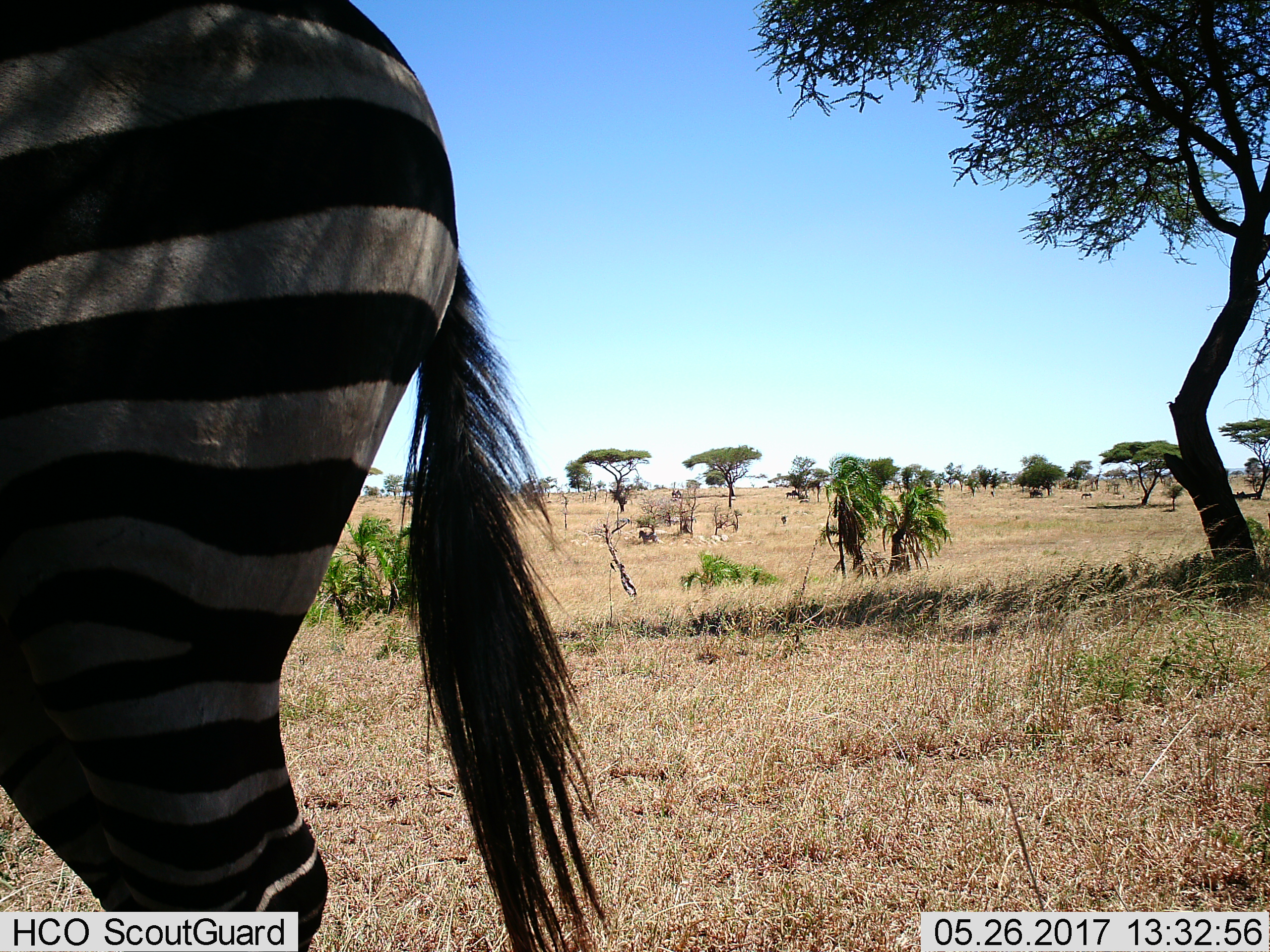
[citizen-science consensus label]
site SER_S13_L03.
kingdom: Animalia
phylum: Chordata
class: Mammalia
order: Perissodactyla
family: Equidae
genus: Equus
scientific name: Equus quagga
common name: plains zebra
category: zebraplains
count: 2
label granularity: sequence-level